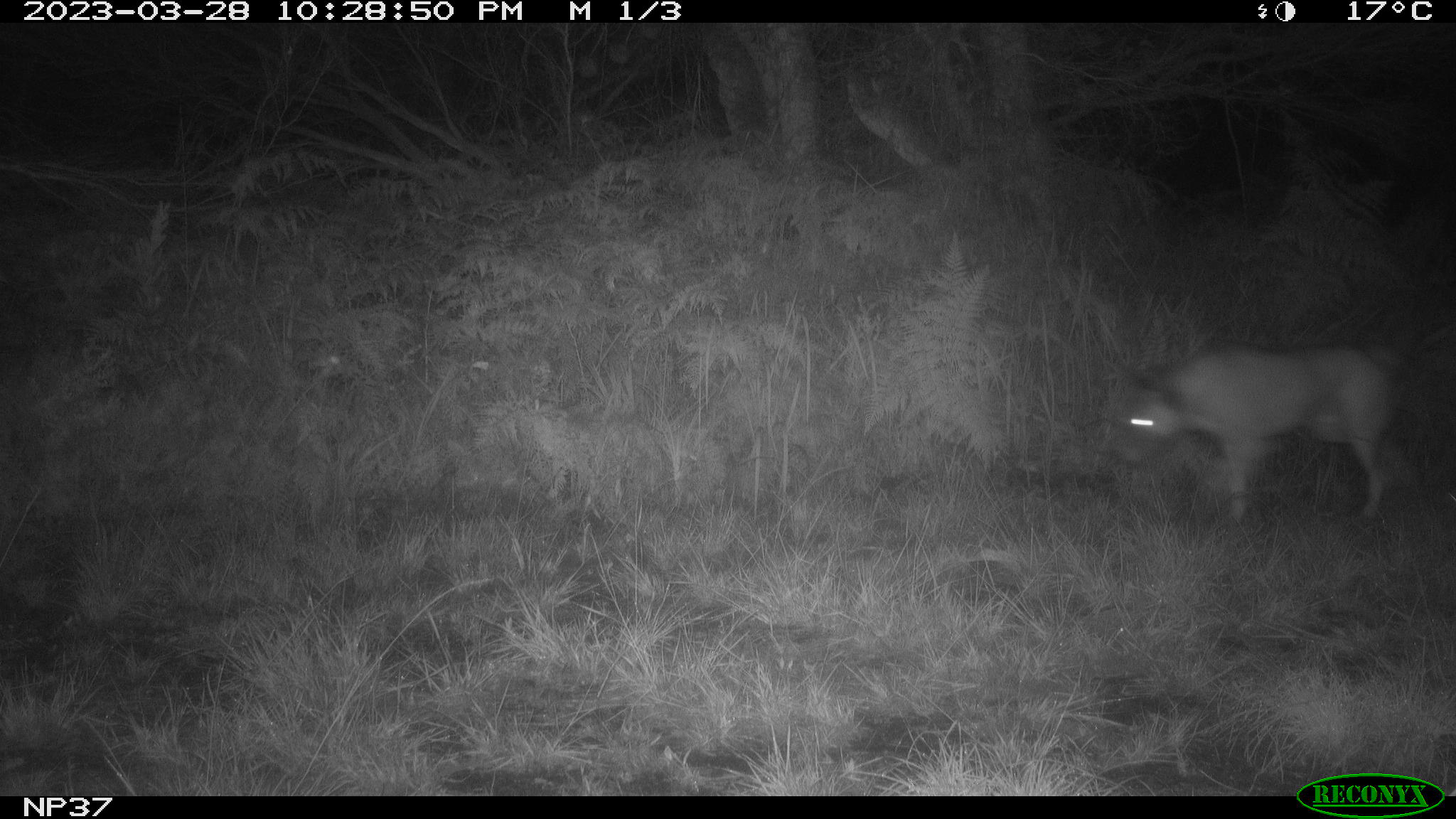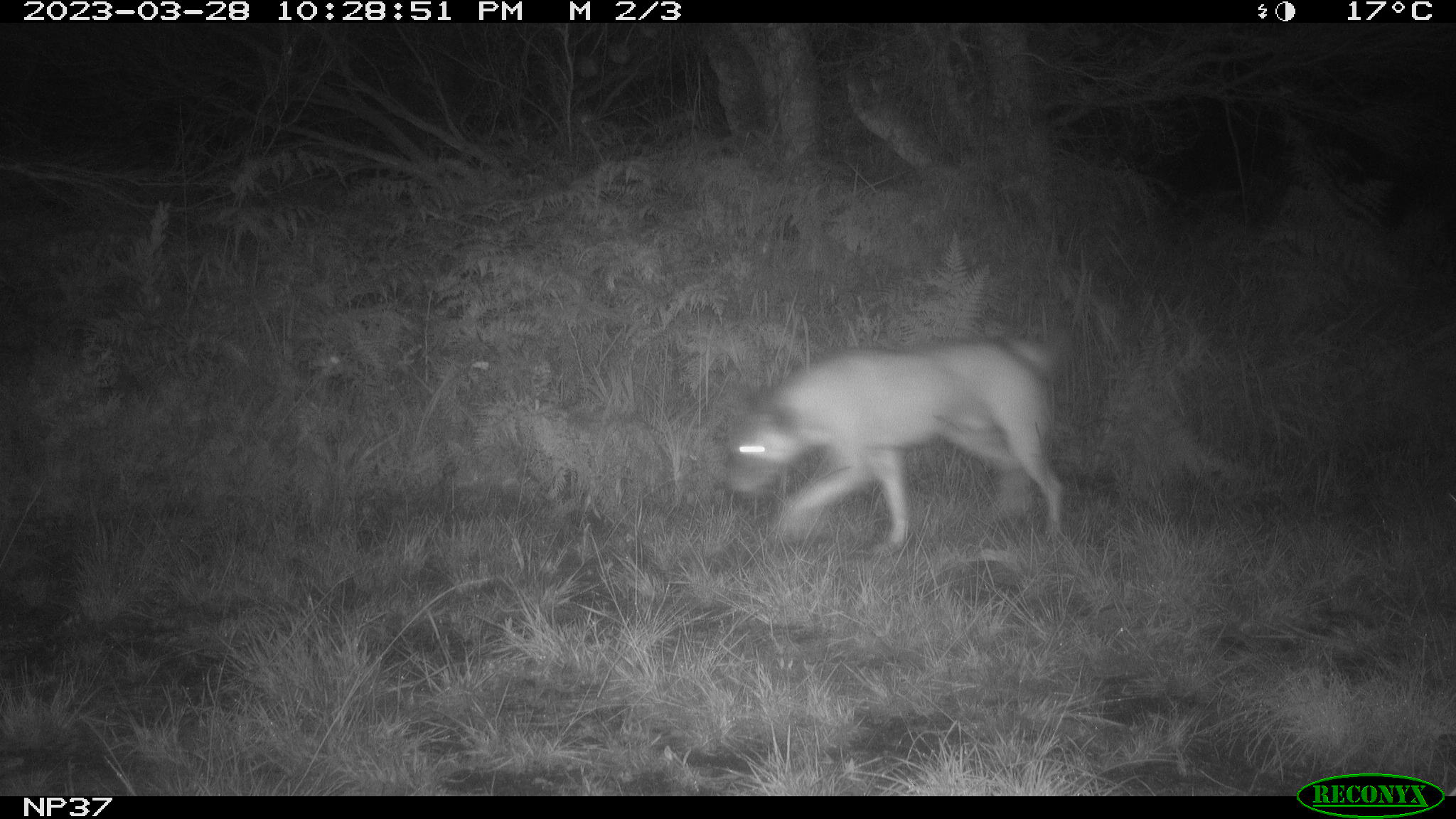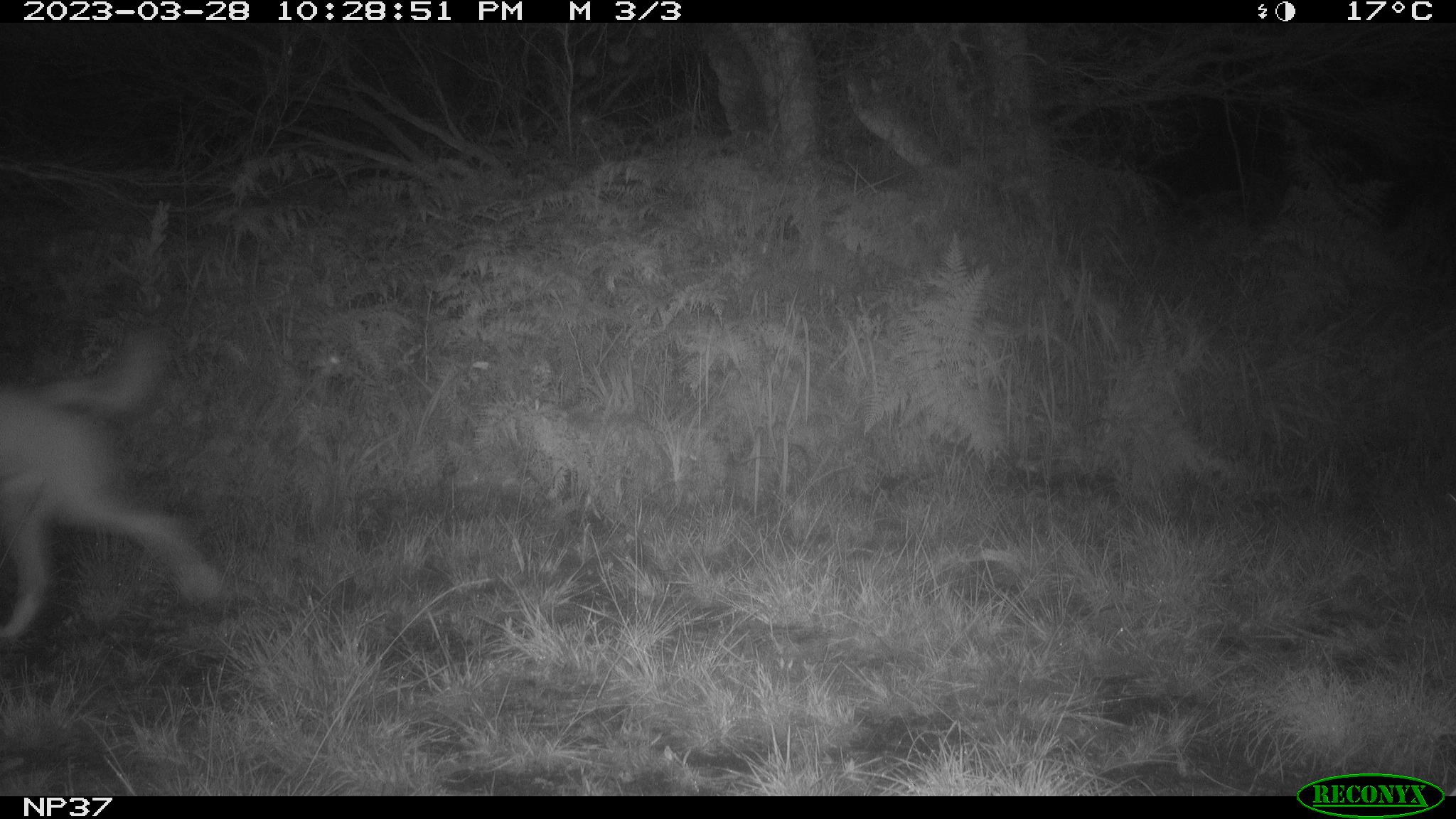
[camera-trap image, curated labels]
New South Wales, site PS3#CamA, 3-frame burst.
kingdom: Animalia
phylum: Chordata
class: Mammalia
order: Carnivora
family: Canidae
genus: Canis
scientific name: Canis familiaris dingo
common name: dingo